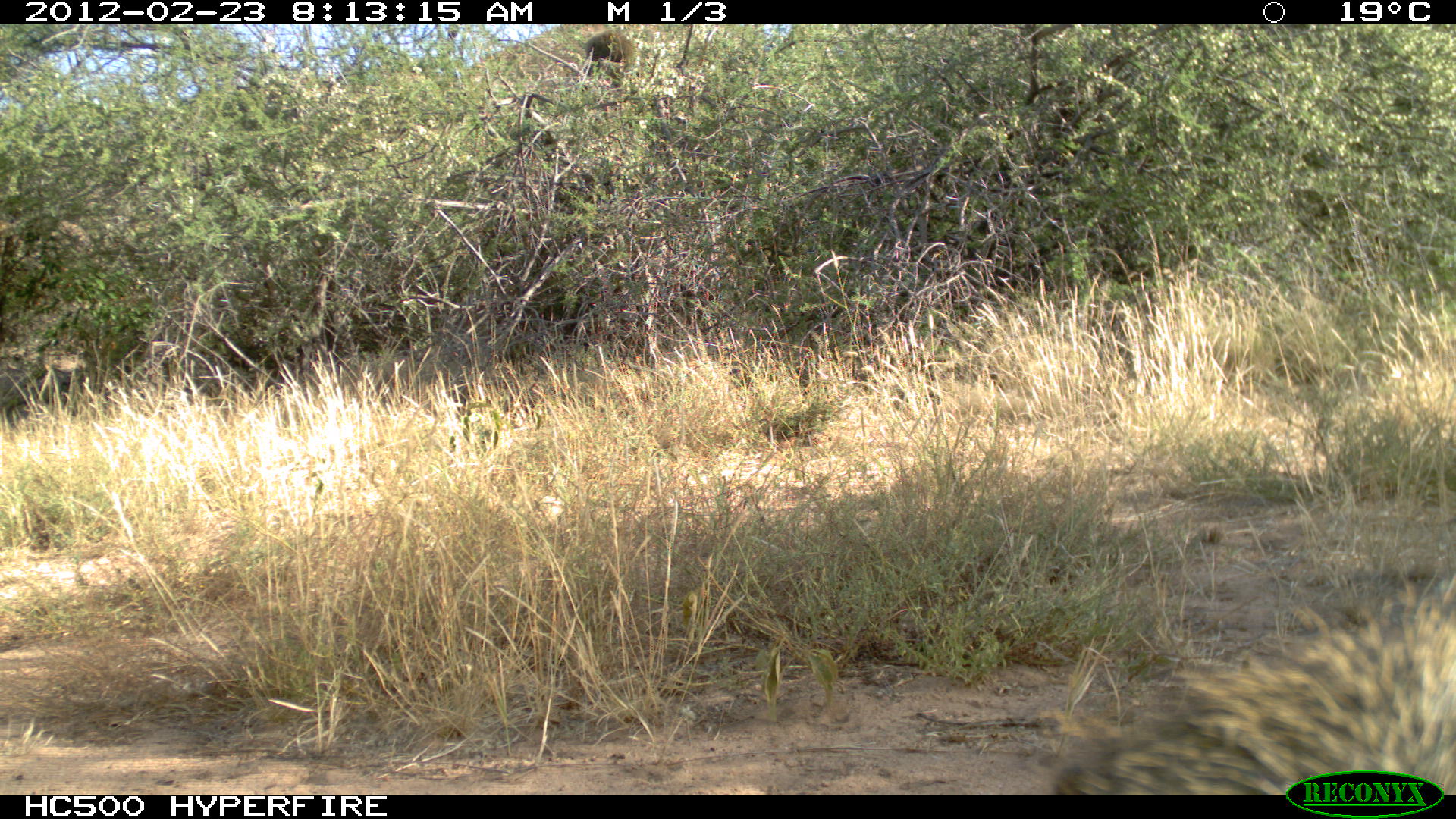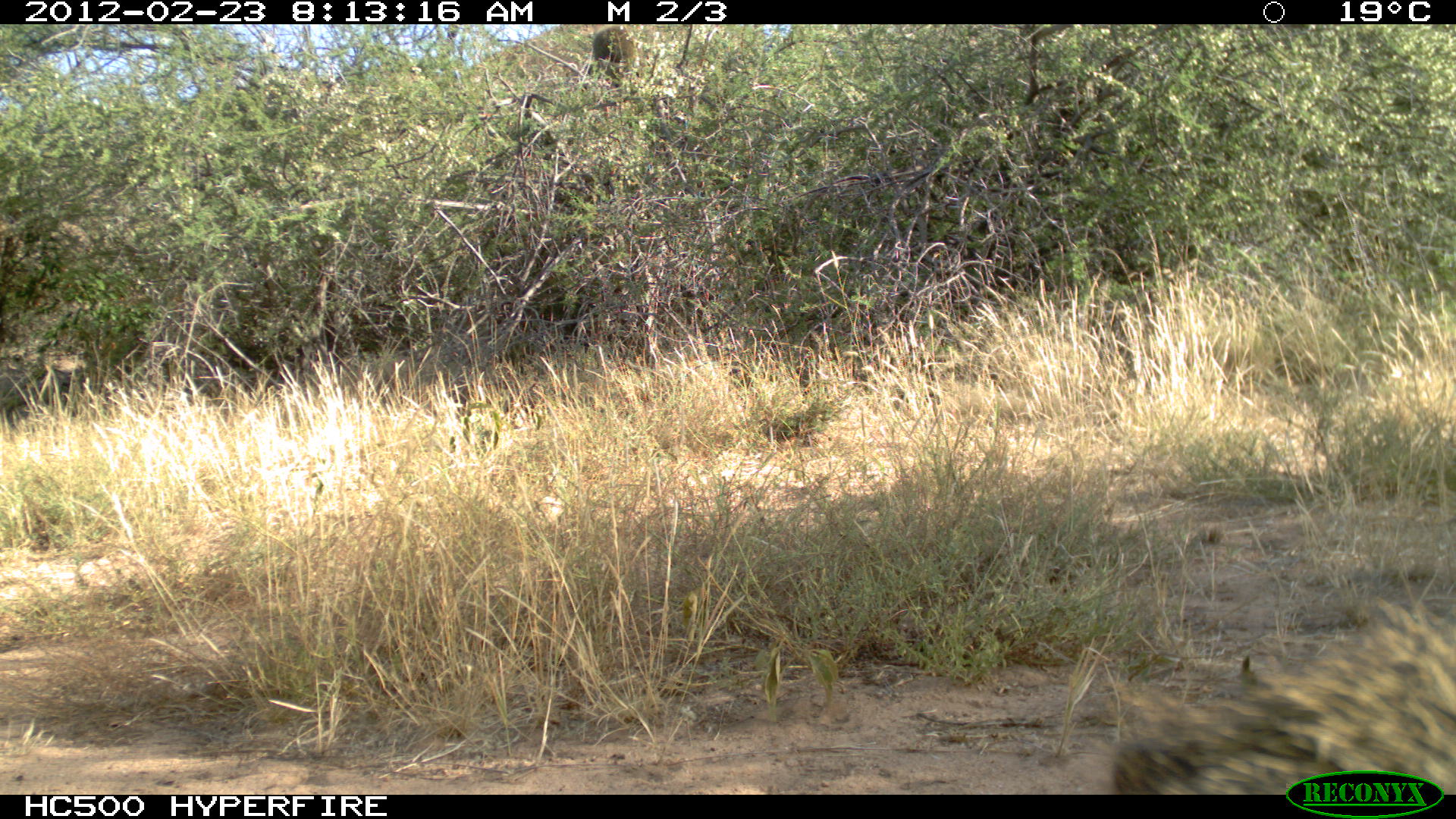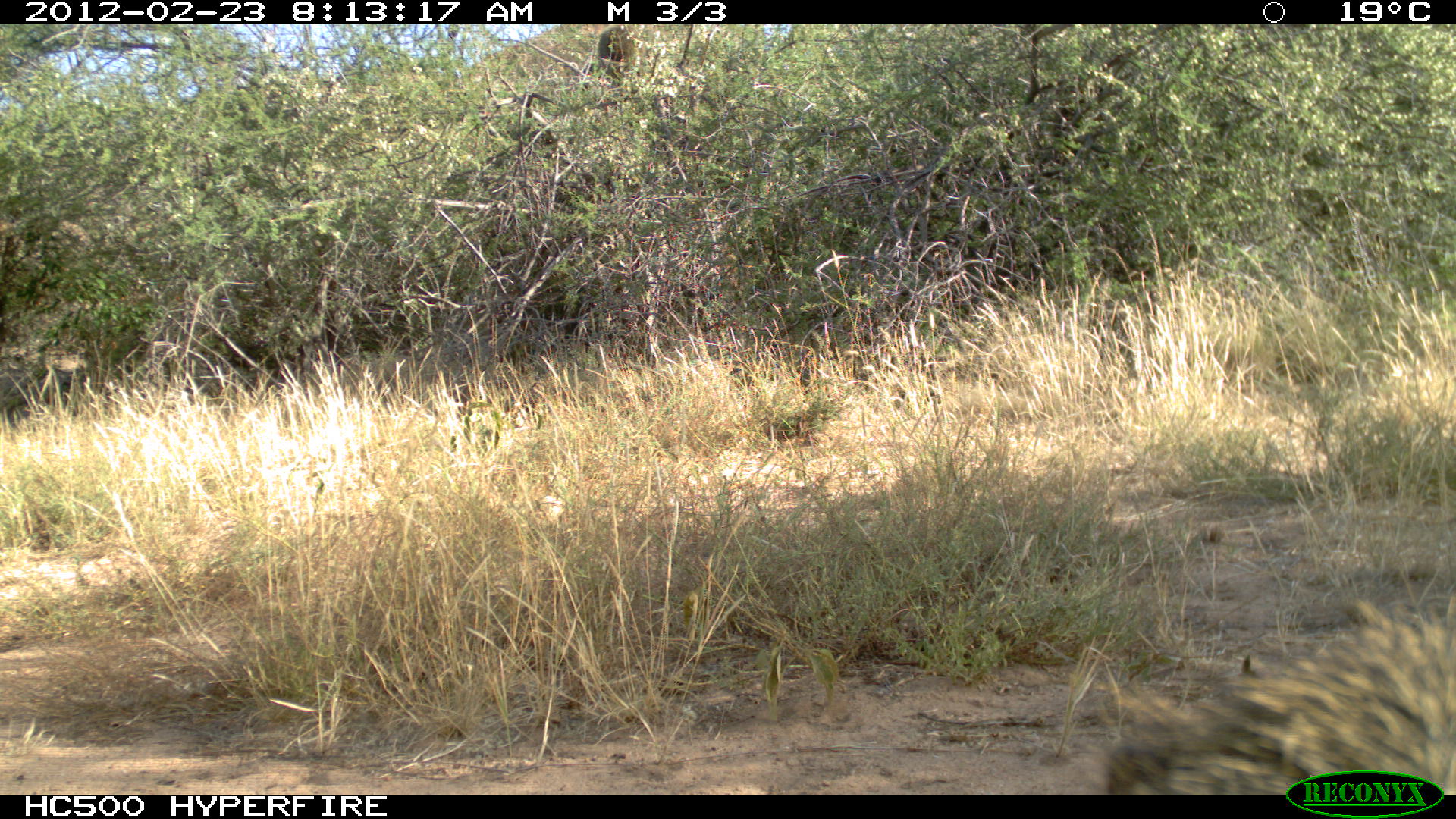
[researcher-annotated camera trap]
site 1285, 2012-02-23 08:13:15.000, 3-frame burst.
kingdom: Animalia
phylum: Chordata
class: Mammalia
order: Primates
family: Cercopithecidae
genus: Papio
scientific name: Papio anubis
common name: olive baboon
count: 2